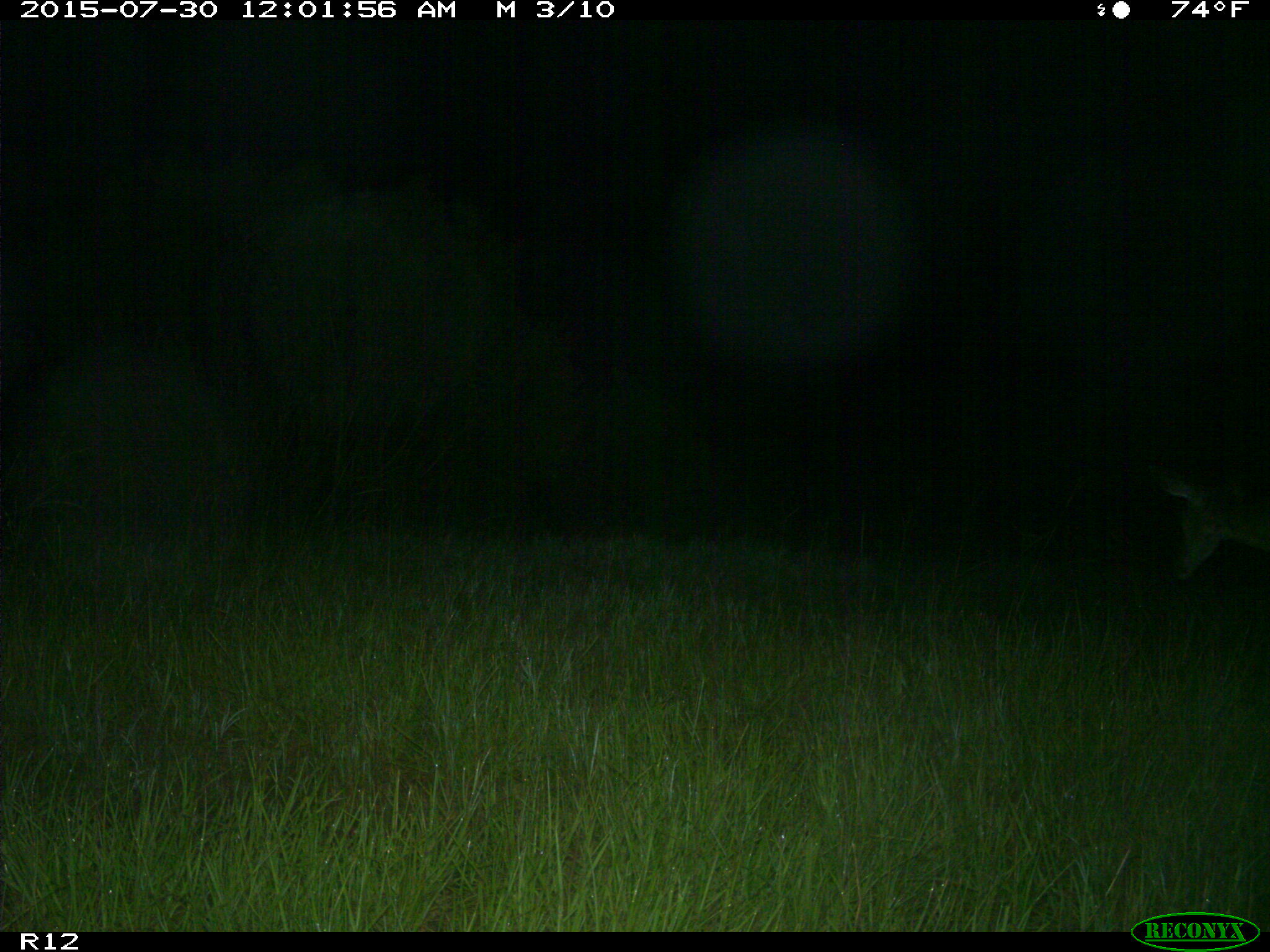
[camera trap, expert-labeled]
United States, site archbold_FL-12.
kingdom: Animalia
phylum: Chordata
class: Mammalia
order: Artiodactyla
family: Cervidae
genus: Odocoileus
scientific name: Odocoileus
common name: deer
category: unidentified deer